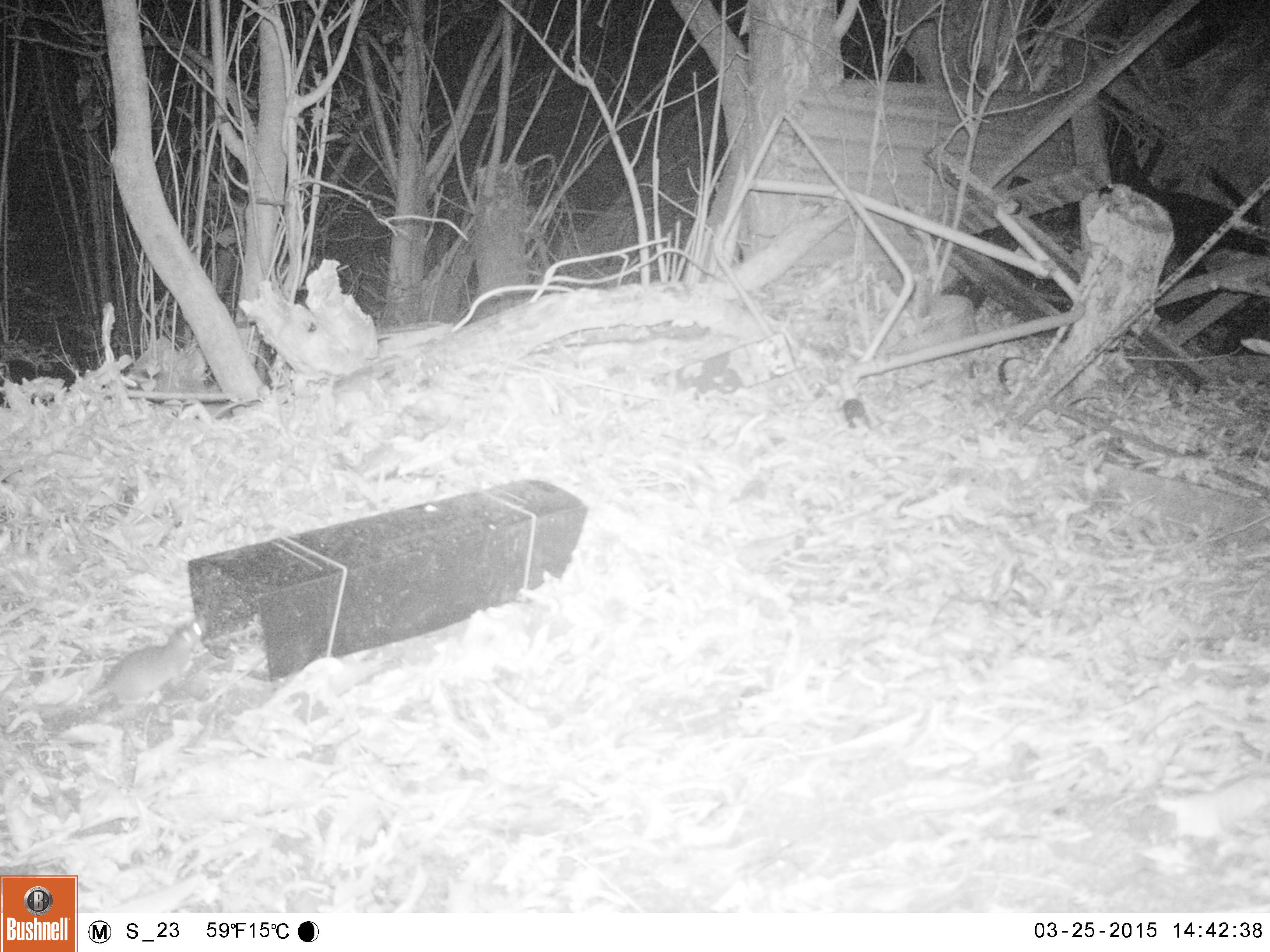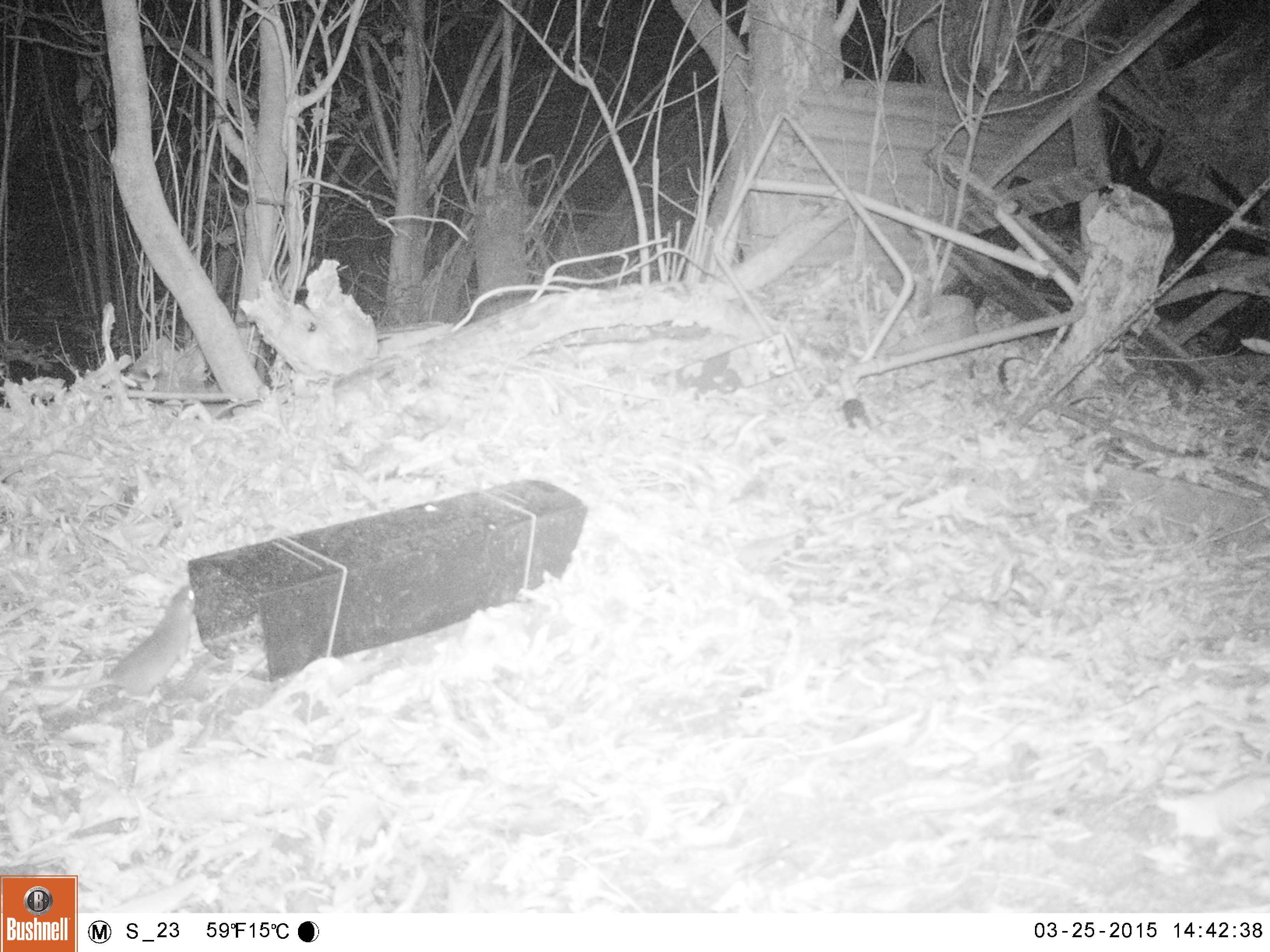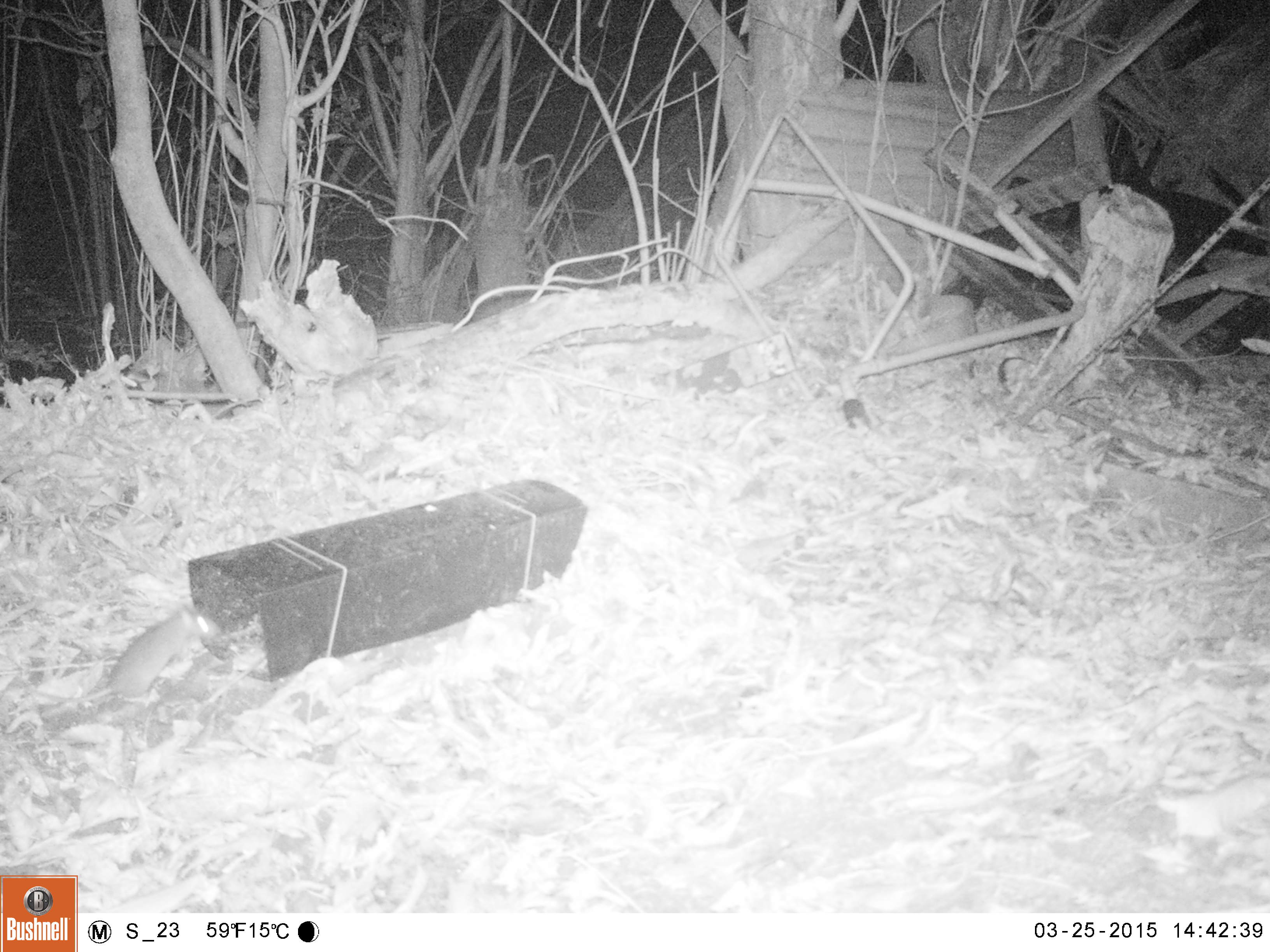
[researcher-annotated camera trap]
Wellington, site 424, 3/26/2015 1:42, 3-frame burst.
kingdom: Animalia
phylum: Chordata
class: Mammalia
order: Rodentia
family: Muridae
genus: Rattus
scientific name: Rattus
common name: rat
Rat (Rattus).